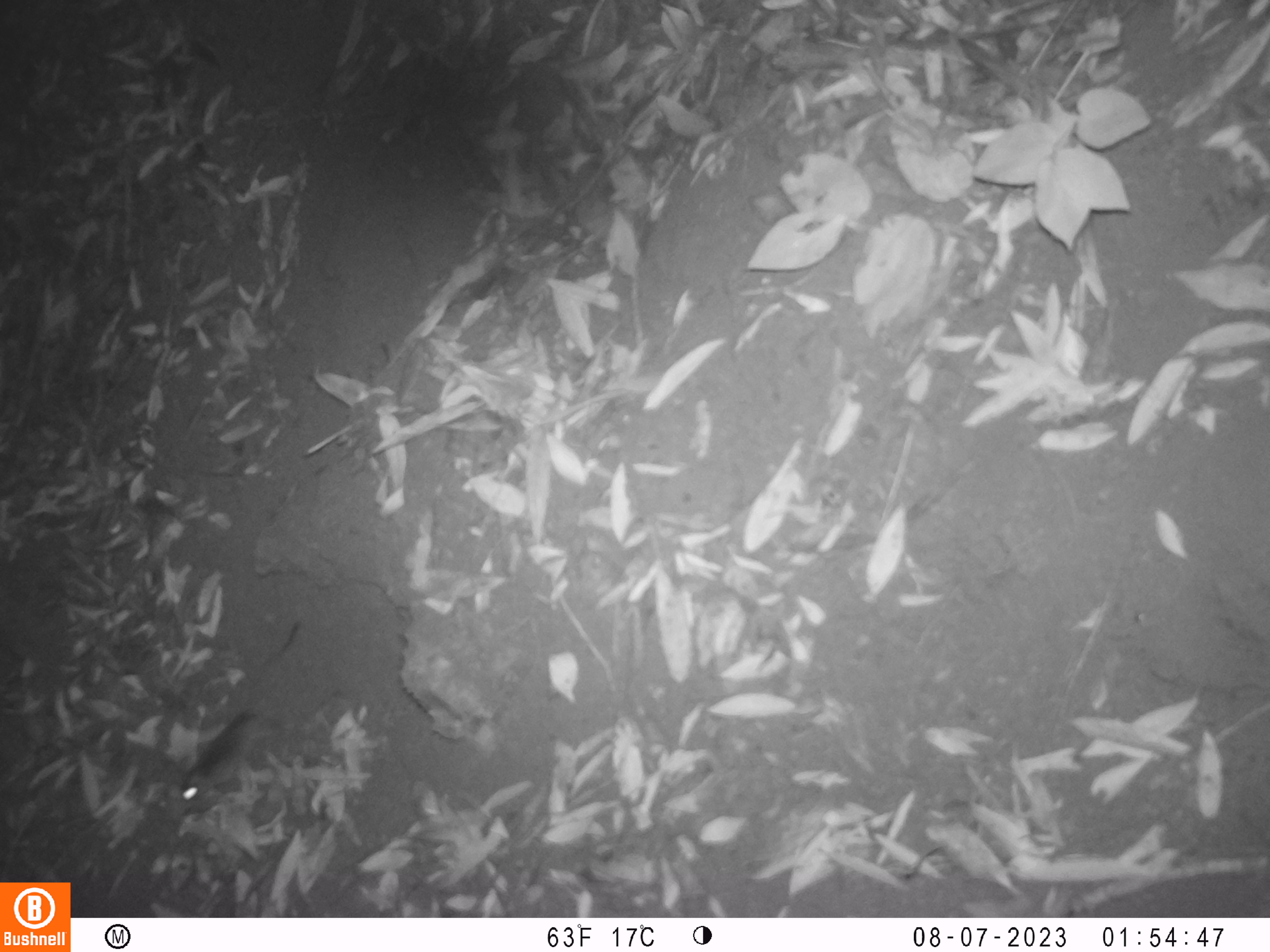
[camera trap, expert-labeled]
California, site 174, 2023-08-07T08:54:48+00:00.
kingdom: Animalia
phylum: Chordata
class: Mammalia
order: Rodentia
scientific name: Rodentia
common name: mouse or rat